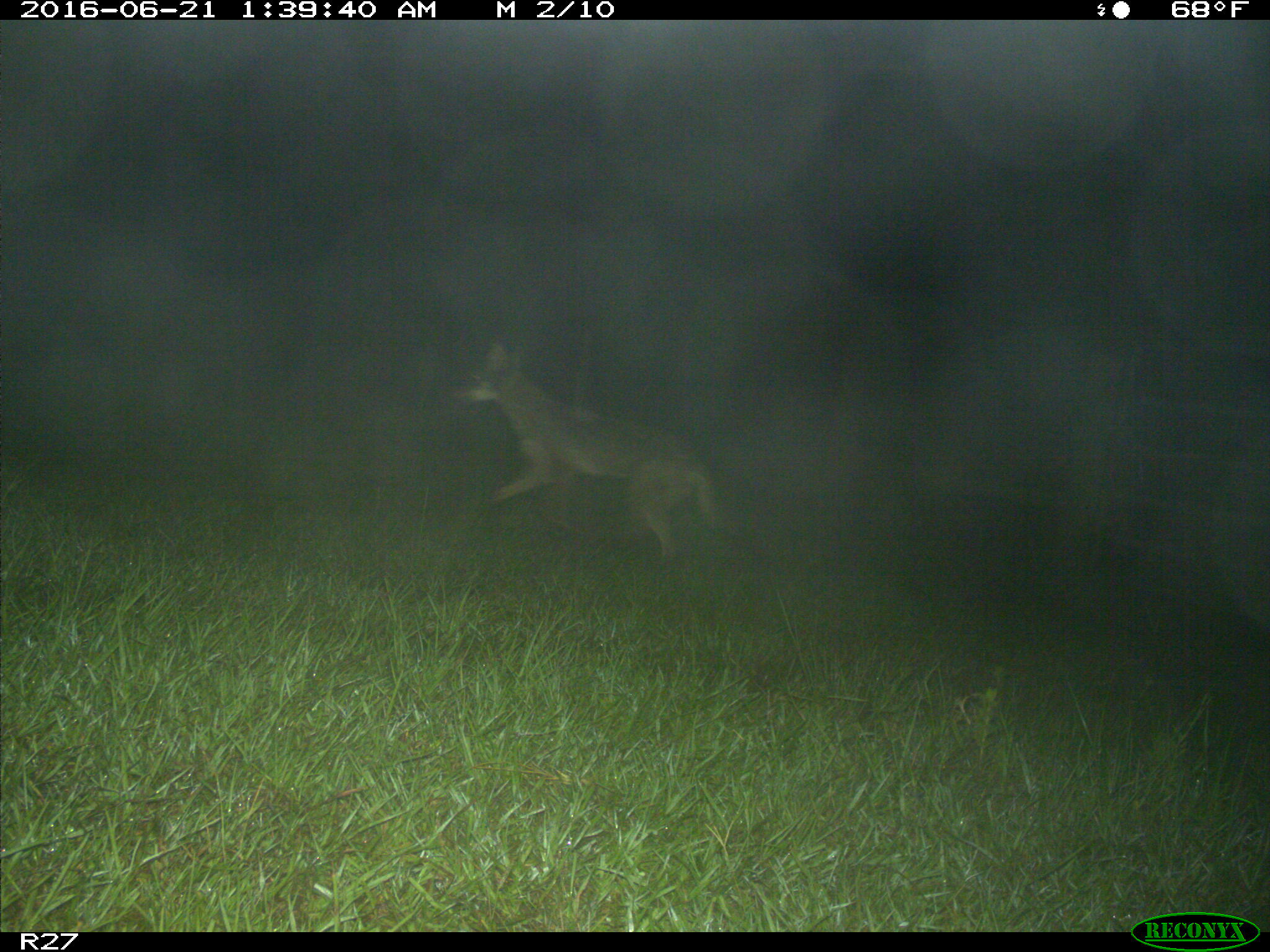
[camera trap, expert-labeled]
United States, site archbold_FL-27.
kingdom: Animalia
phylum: Chordata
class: Mammalia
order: Carnivora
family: Canidae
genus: Canis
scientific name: Canis latrans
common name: coyote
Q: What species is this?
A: Canis latrans (coyote).